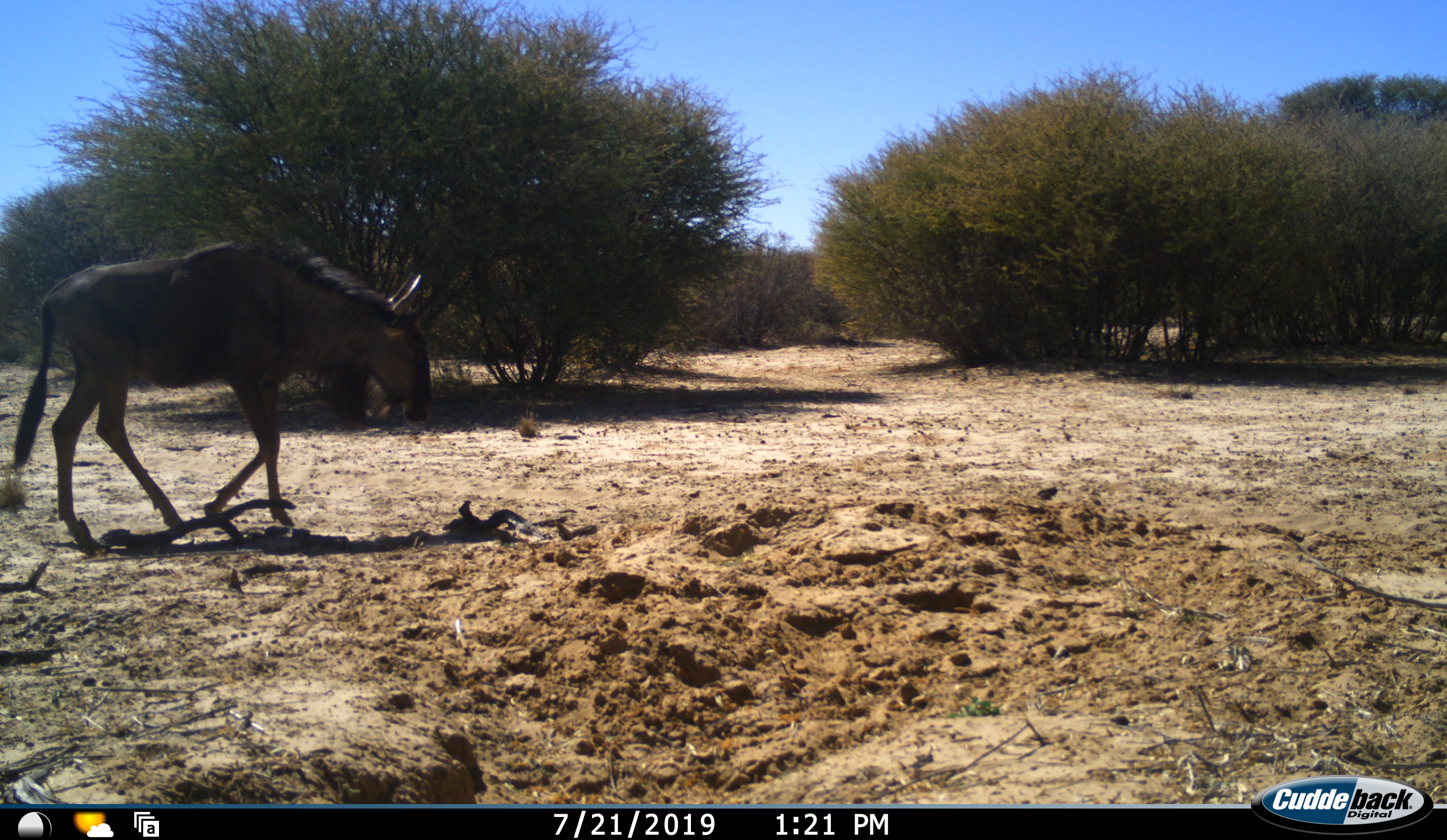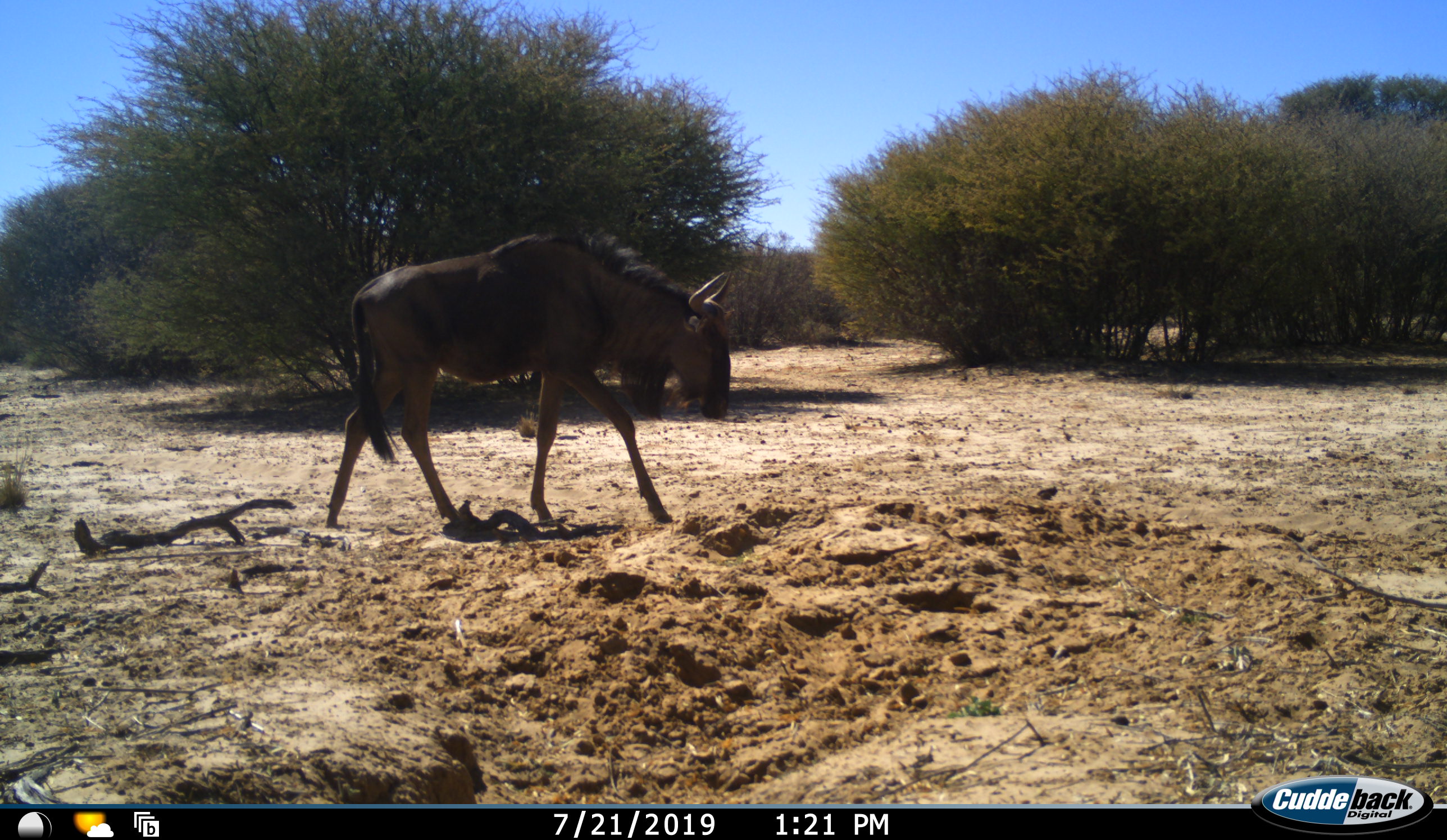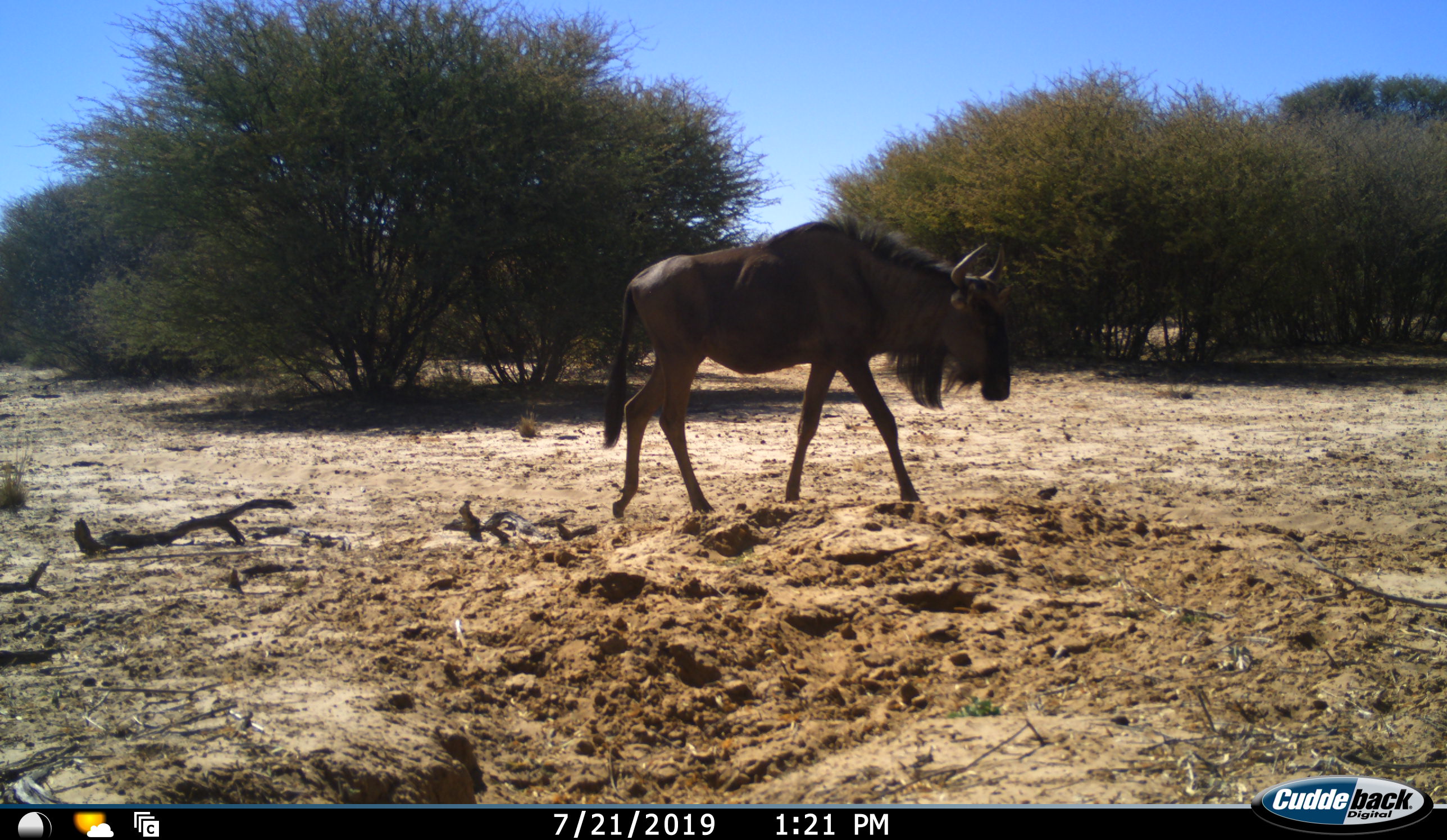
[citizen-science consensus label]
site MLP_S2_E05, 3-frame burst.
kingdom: Animalia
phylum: Chordata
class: Mammalia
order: Artiodactyla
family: Bovidae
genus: Connochaetes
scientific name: Connochaetes taurinus taurinus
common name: blue wildebeest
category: wildebeestblue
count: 1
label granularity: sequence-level